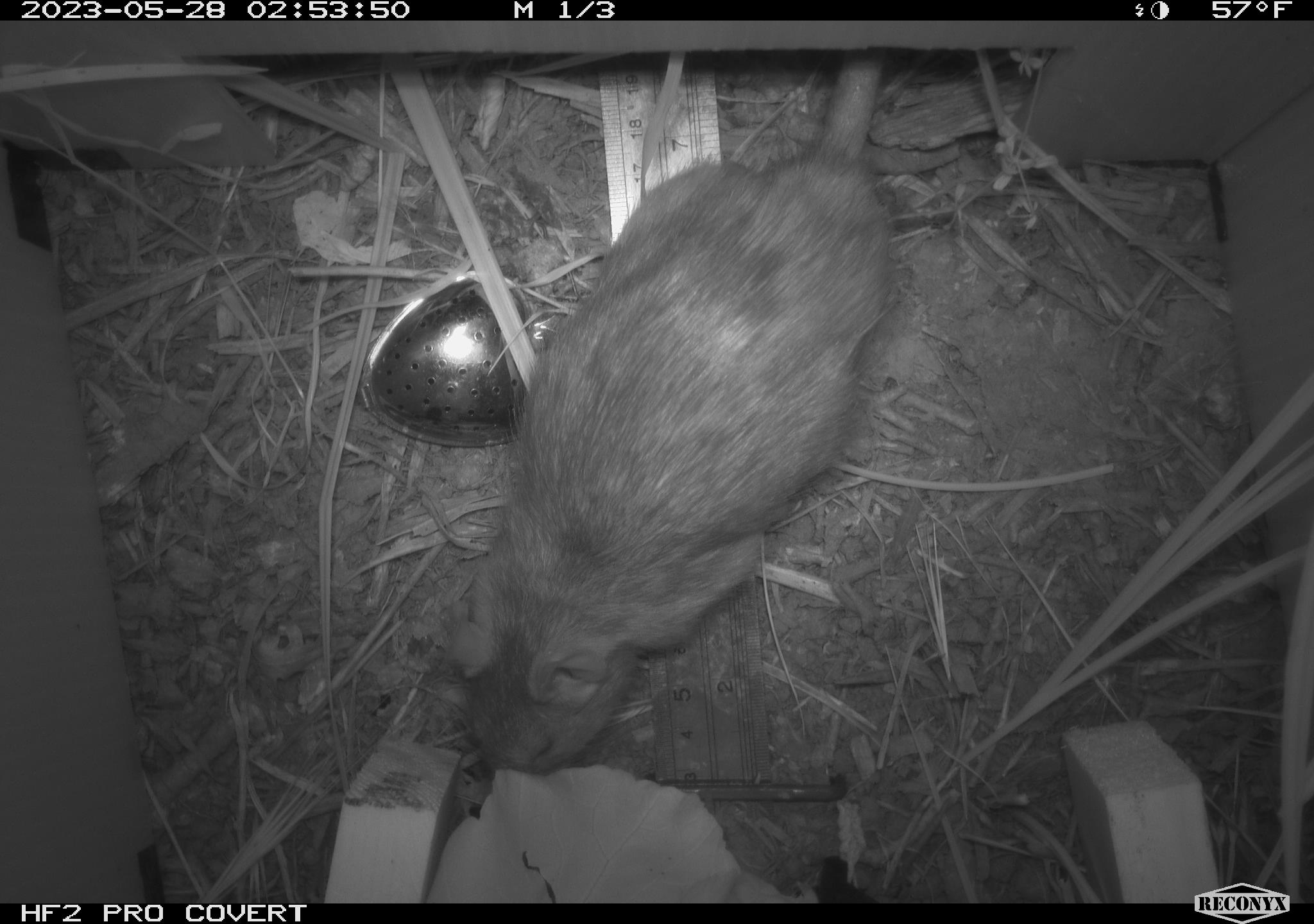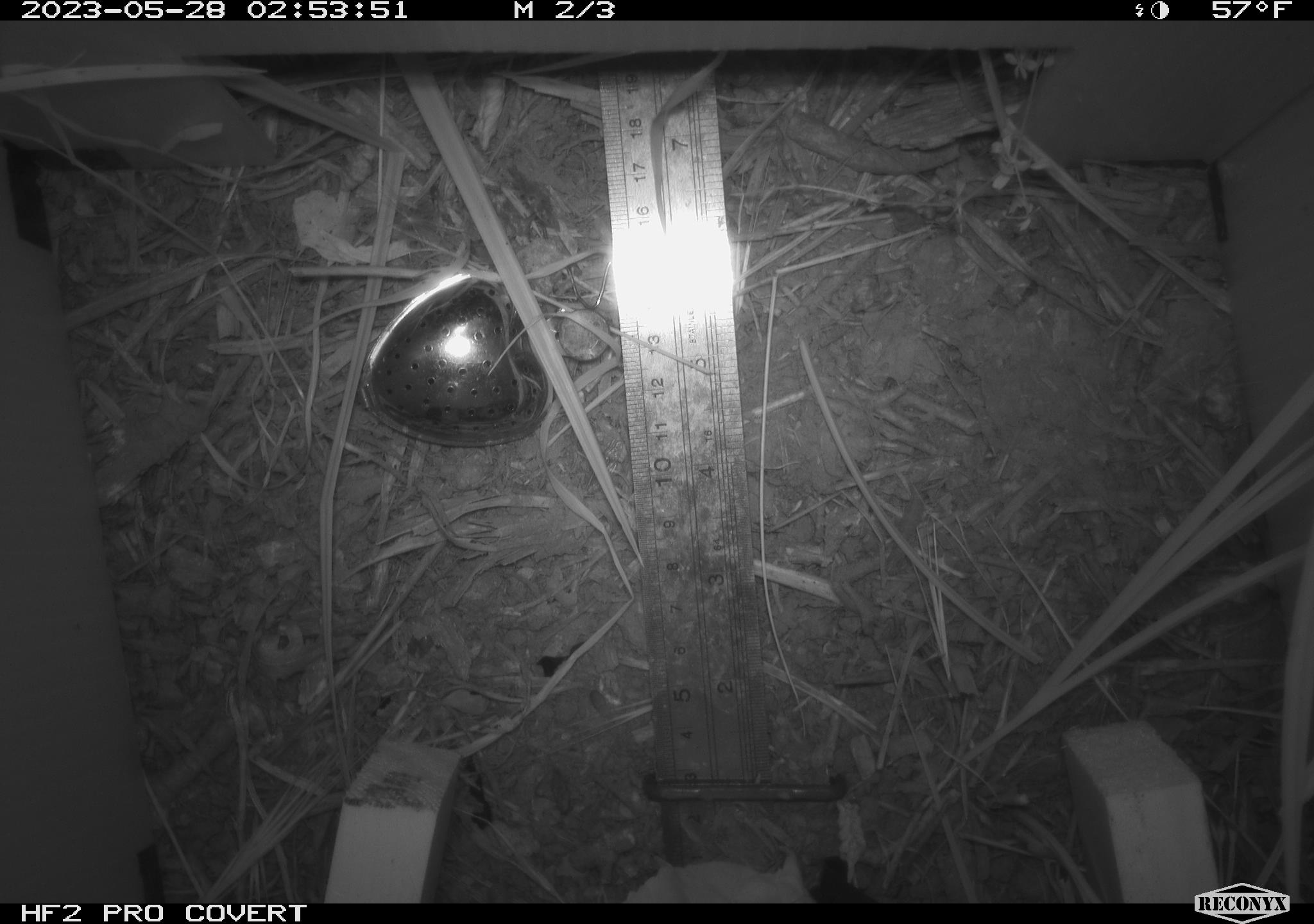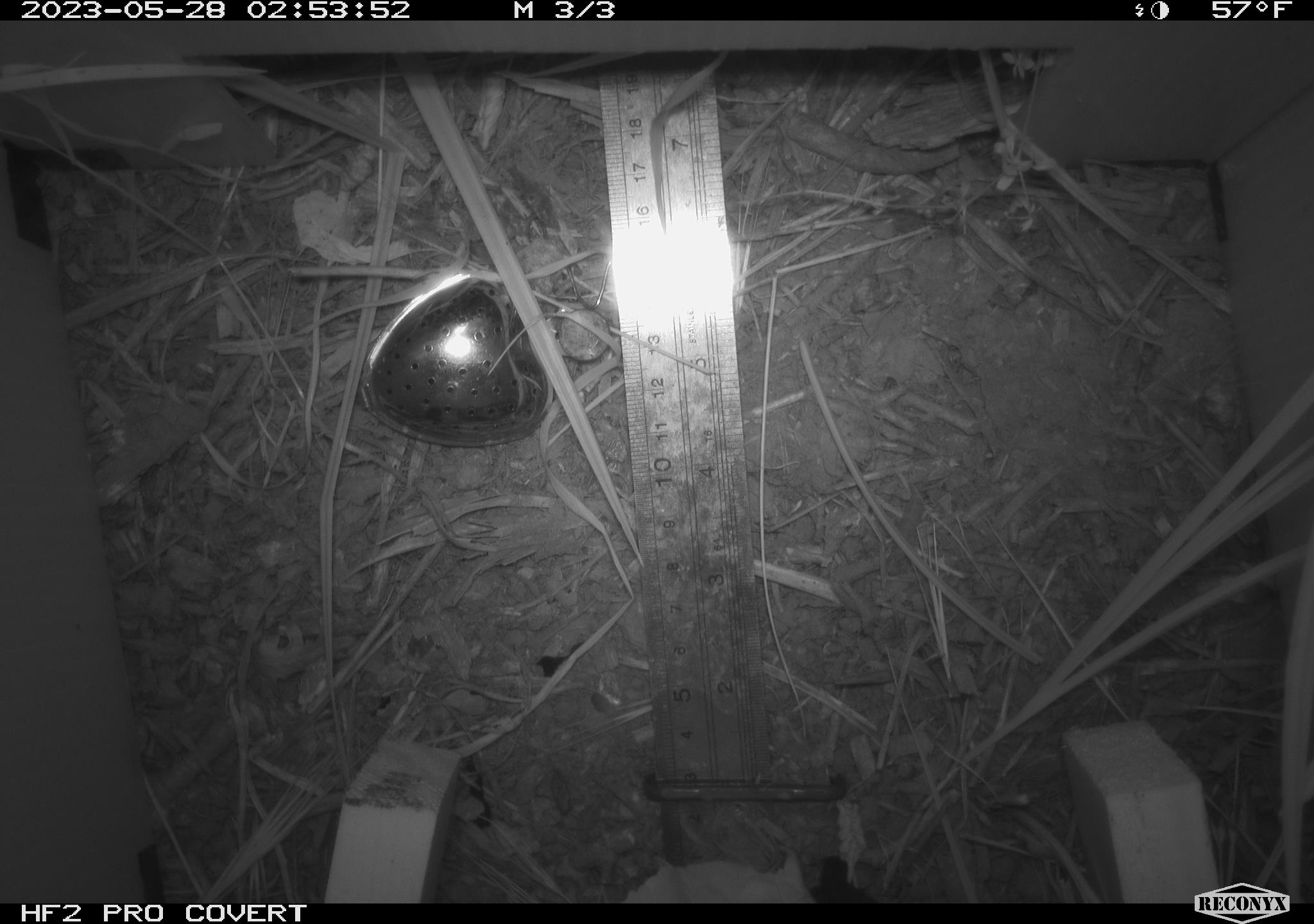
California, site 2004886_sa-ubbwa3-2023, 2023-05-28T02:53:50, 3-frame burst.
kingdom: Animalia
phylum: Chordata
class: Mammalia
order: Rodentia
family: Muridae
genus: Rattus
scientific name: Rattus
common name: rat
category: rattus species